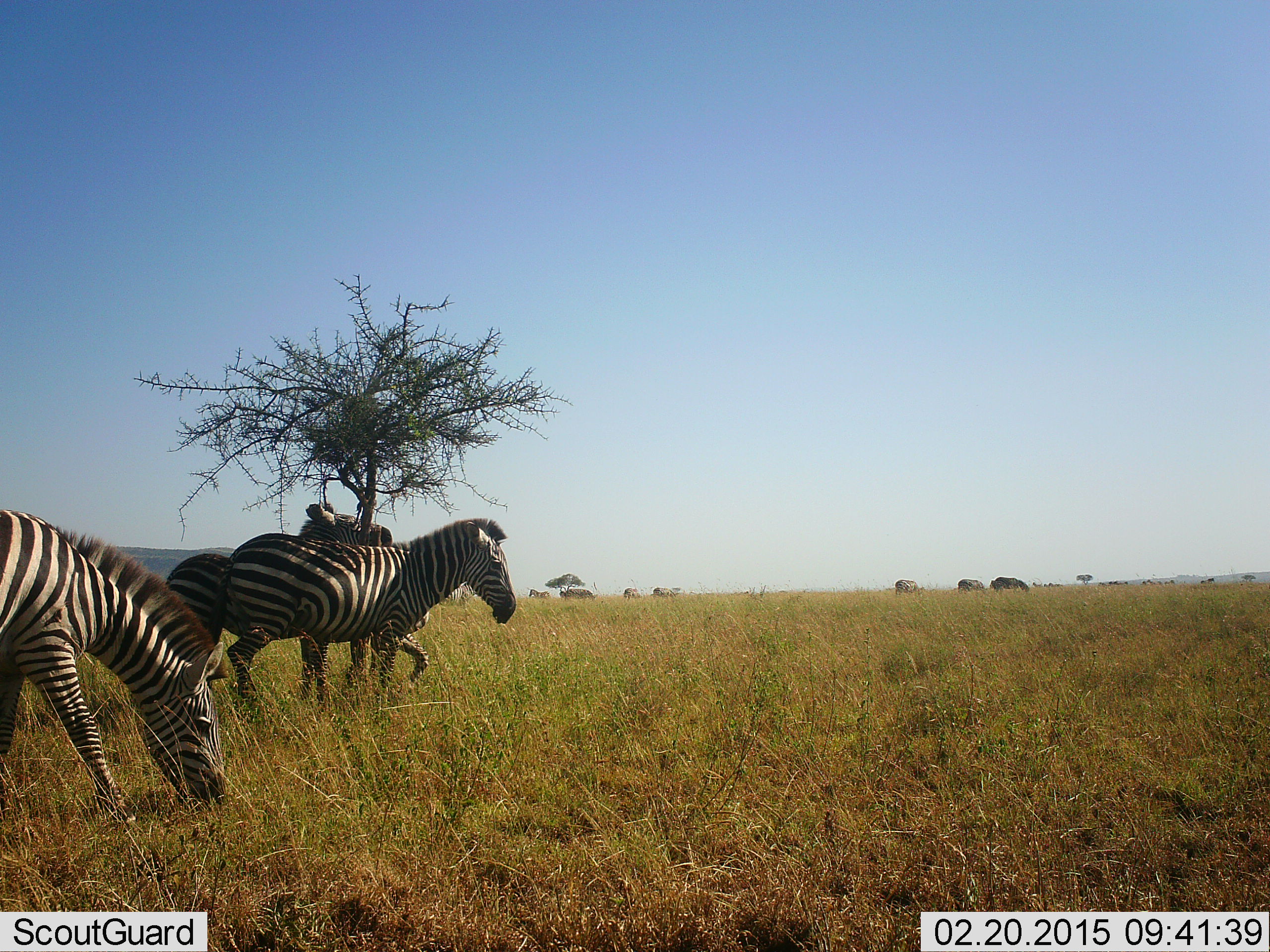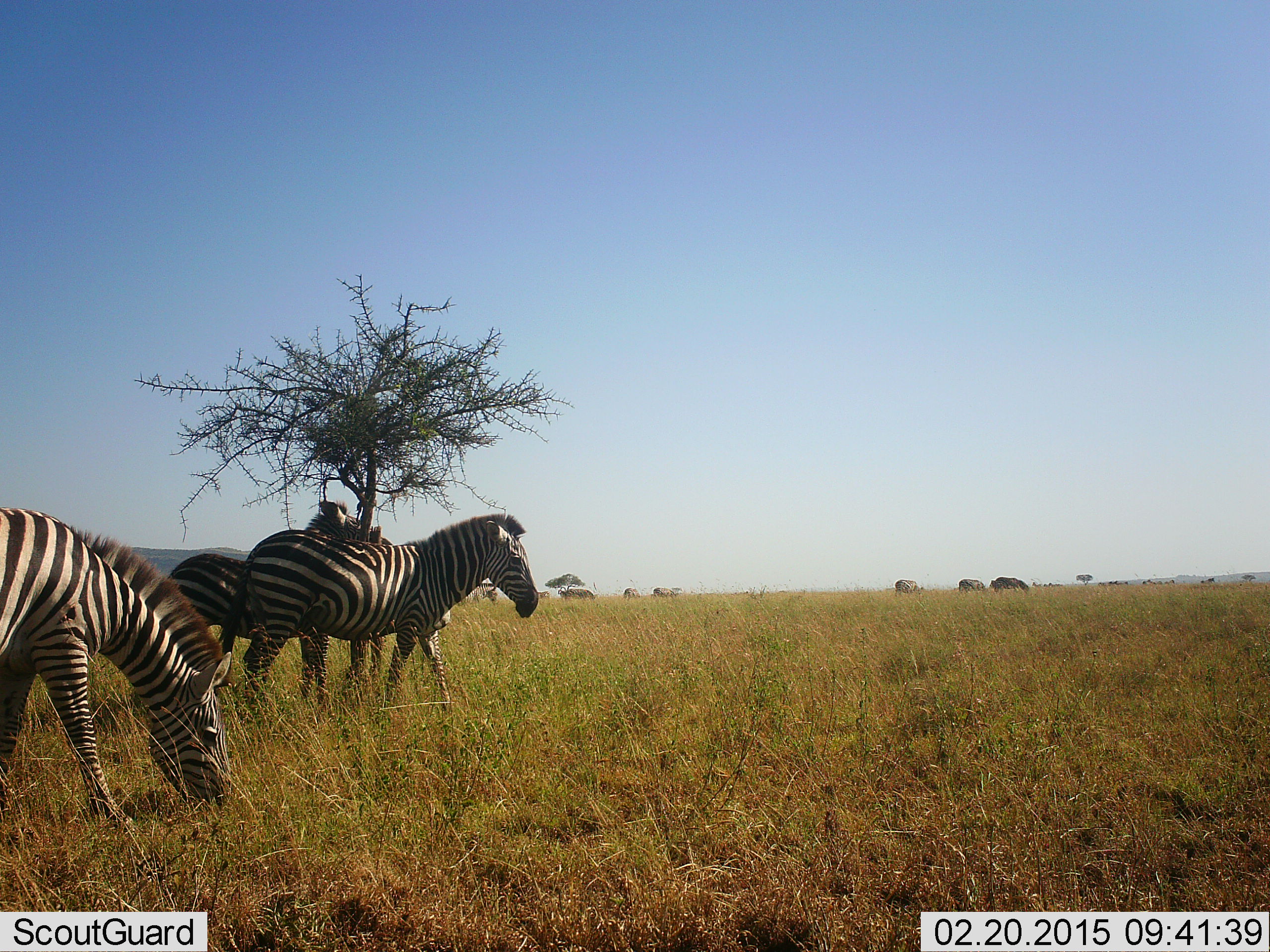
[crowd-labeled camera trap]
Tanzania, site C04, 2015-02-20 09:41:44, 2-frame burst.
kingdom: Animalia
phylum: Chordata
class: Mammalia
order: Perissodactyla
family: Equidae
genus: Equus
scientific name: Equus quagga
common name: plains zebra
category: zebra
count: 3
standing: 50%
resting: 0%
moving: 60%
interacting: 10%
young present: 0%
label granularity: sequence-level